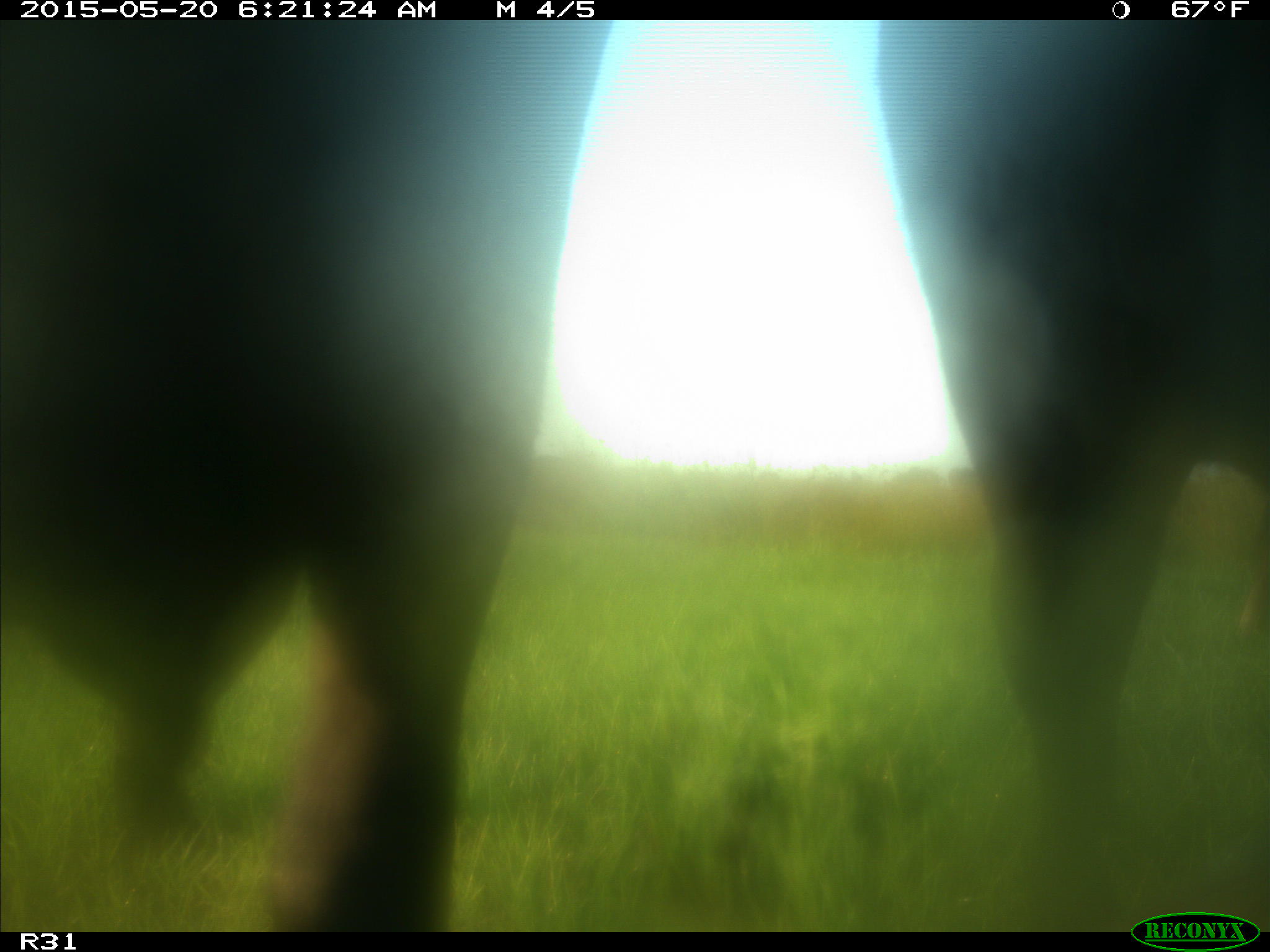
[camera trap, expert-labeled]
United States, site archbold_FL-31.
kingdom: Animalia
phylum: Chordata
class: Mammalia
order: Artiodactyla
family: Bovidae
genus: Bos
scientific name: Bos taurus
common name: domestic cow